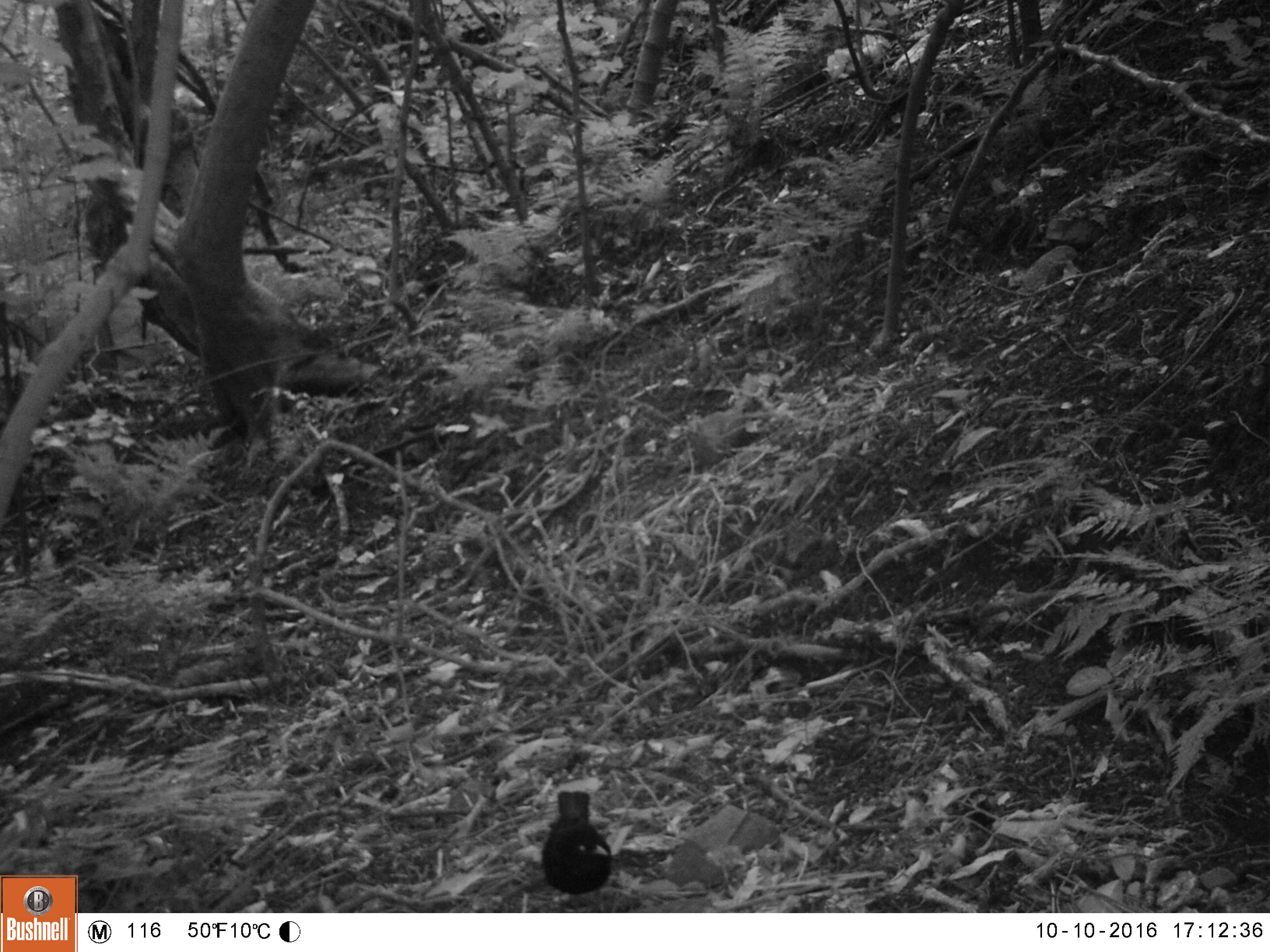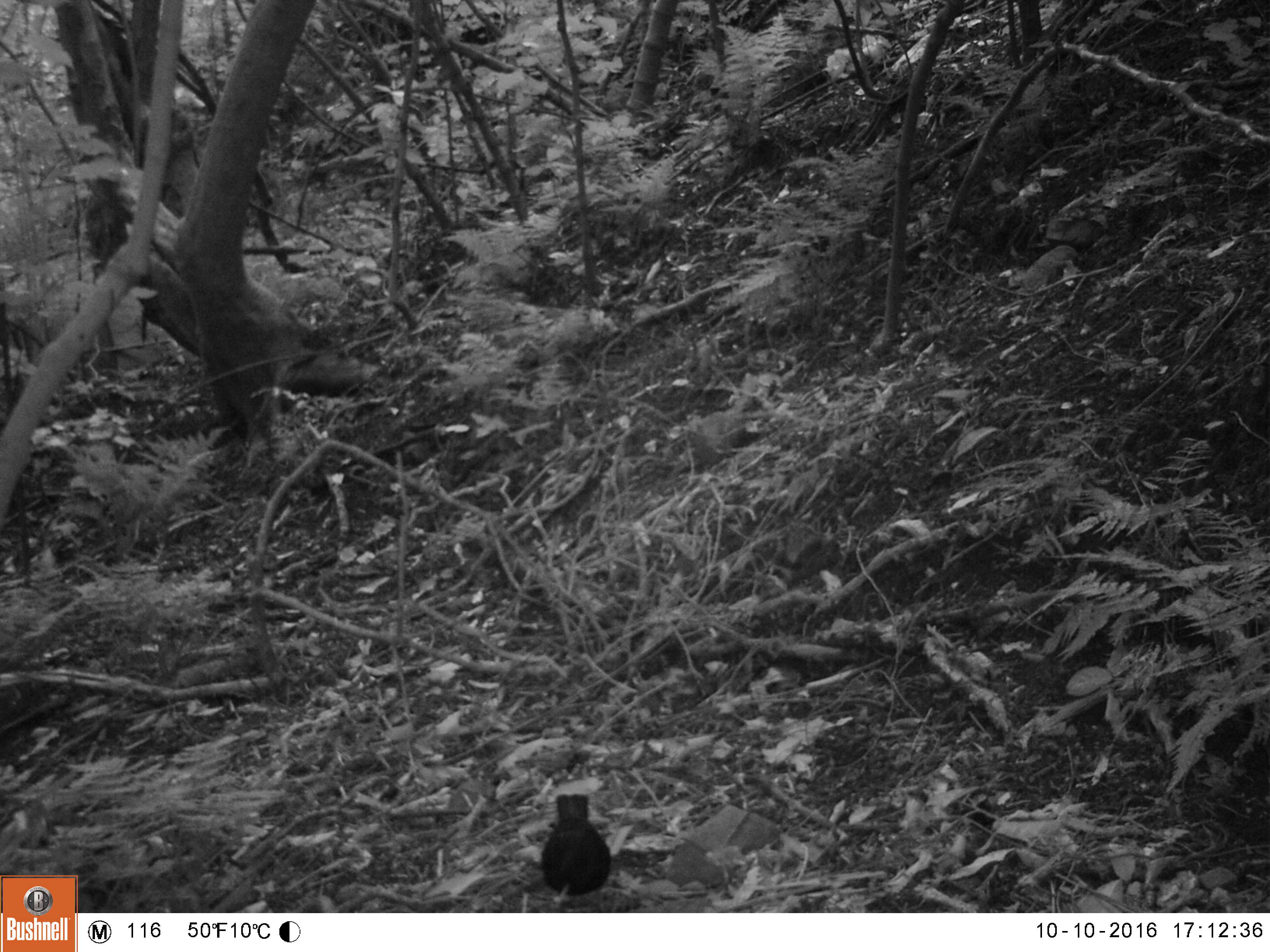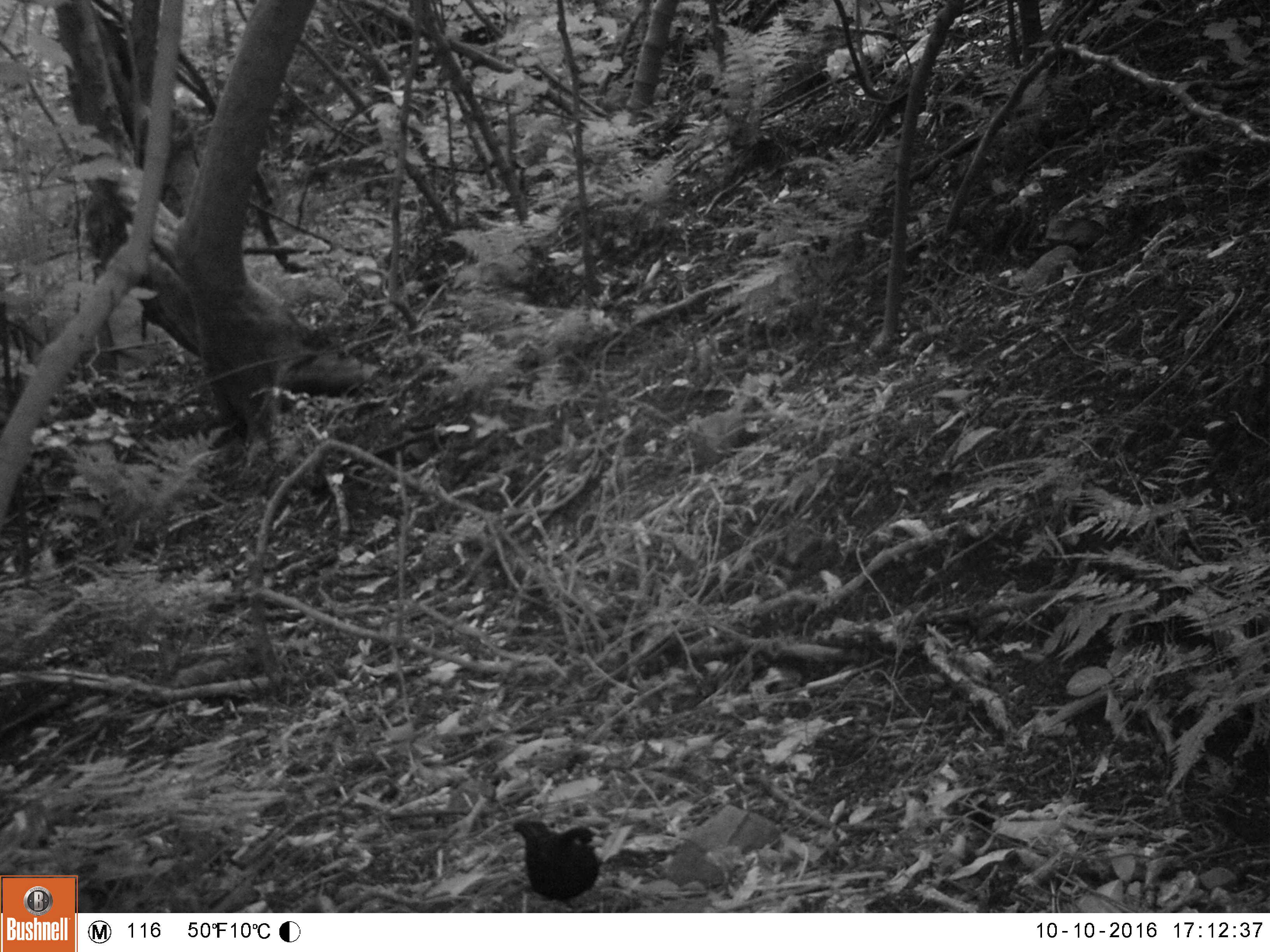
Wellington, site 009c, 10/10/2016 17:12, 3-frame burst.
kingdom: Animalia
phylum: Chordata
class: Aves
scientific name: Aves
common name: bird